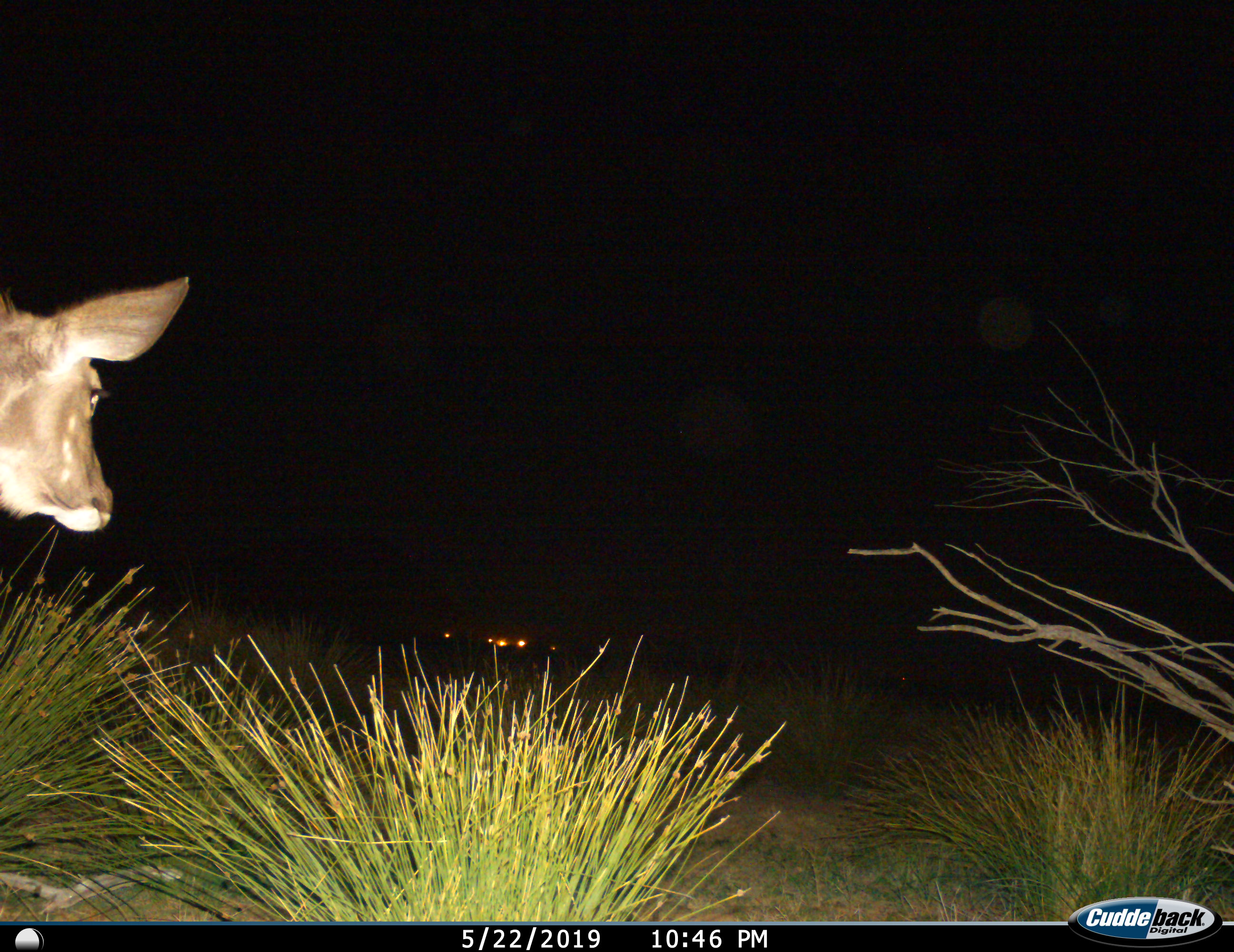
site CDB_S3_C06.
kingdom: Animalia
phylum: Chordata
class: Mammalia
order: Artiodactyla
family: Bovidae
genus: Tragelaphus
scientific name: Tragelaphus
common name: kudu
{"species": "kudu (Tragelaphus)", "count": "1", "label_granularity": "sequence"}